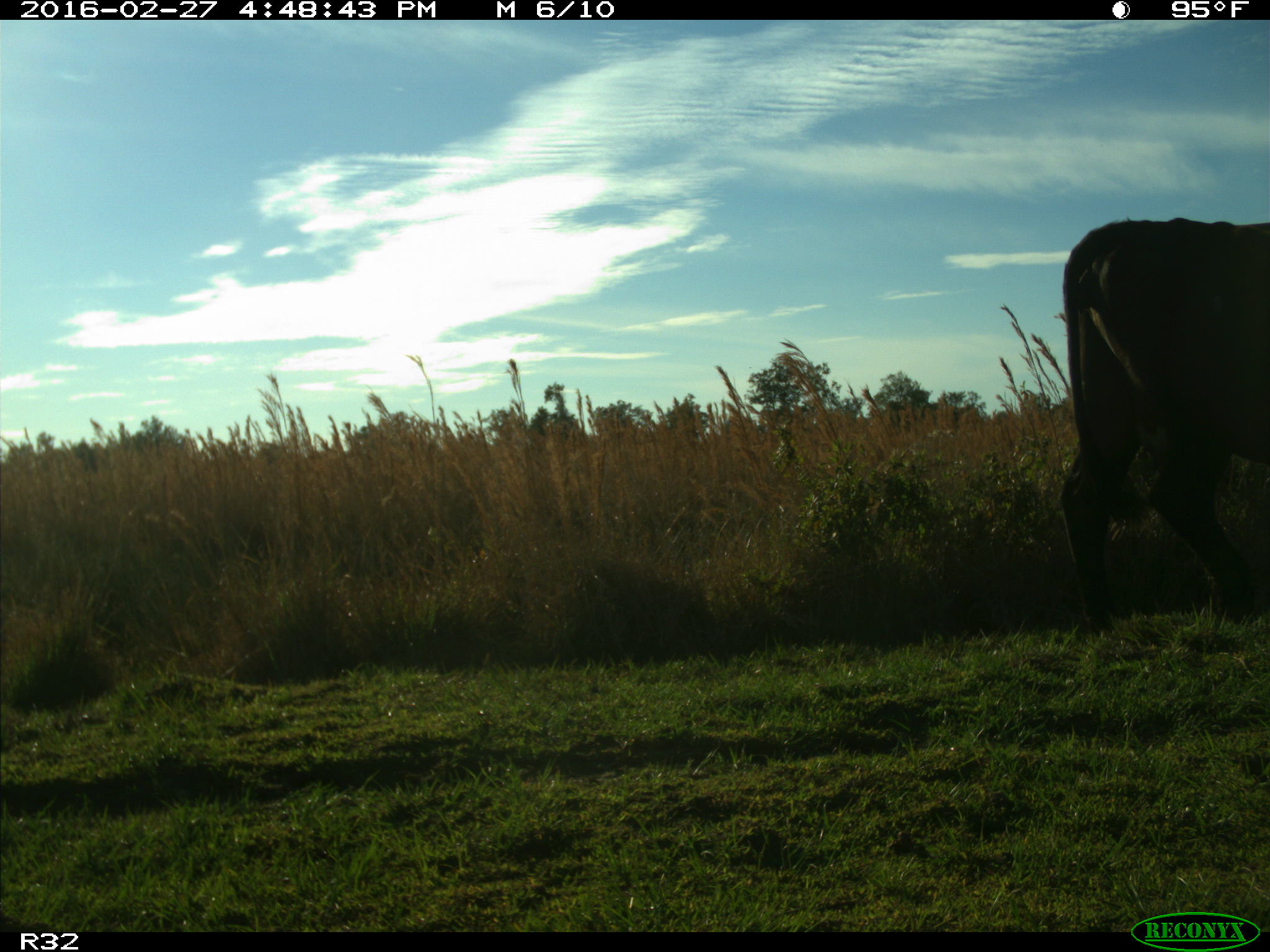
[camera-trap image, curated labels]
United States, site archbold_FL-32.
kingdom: Animalia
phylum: Chordata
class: Mammalia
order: Artiodactyla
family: Bovidae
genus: Bos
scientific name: Bos taurus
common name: domestic cow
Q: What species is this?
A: Bos taurus (domestic cow).